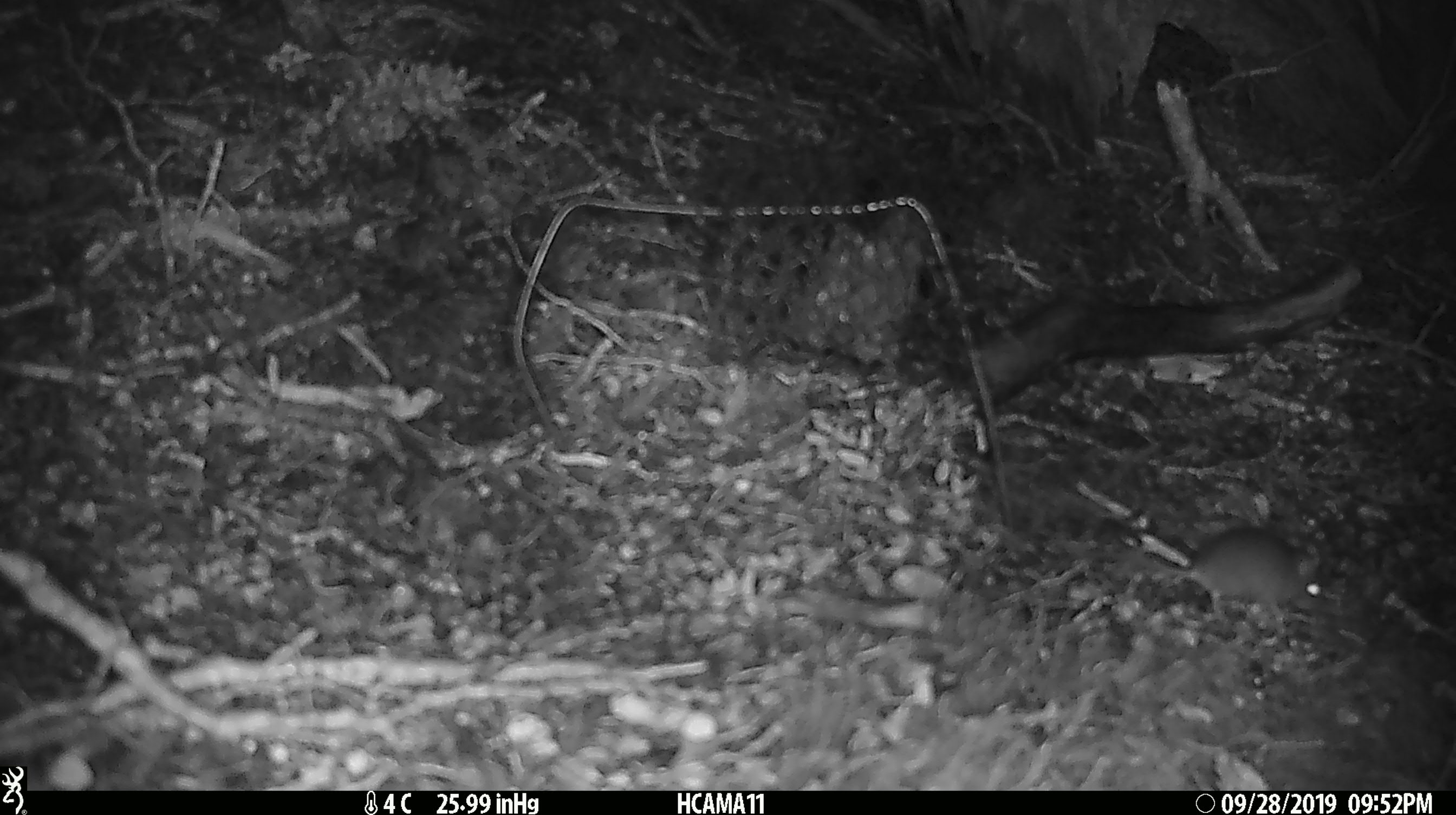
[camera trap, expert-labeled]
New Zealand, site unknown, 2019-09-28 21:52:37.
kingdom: Animalia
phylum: Chordata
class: Mammalia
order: Rodentia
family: Muridae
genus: Mus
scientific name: Mus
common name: mouse